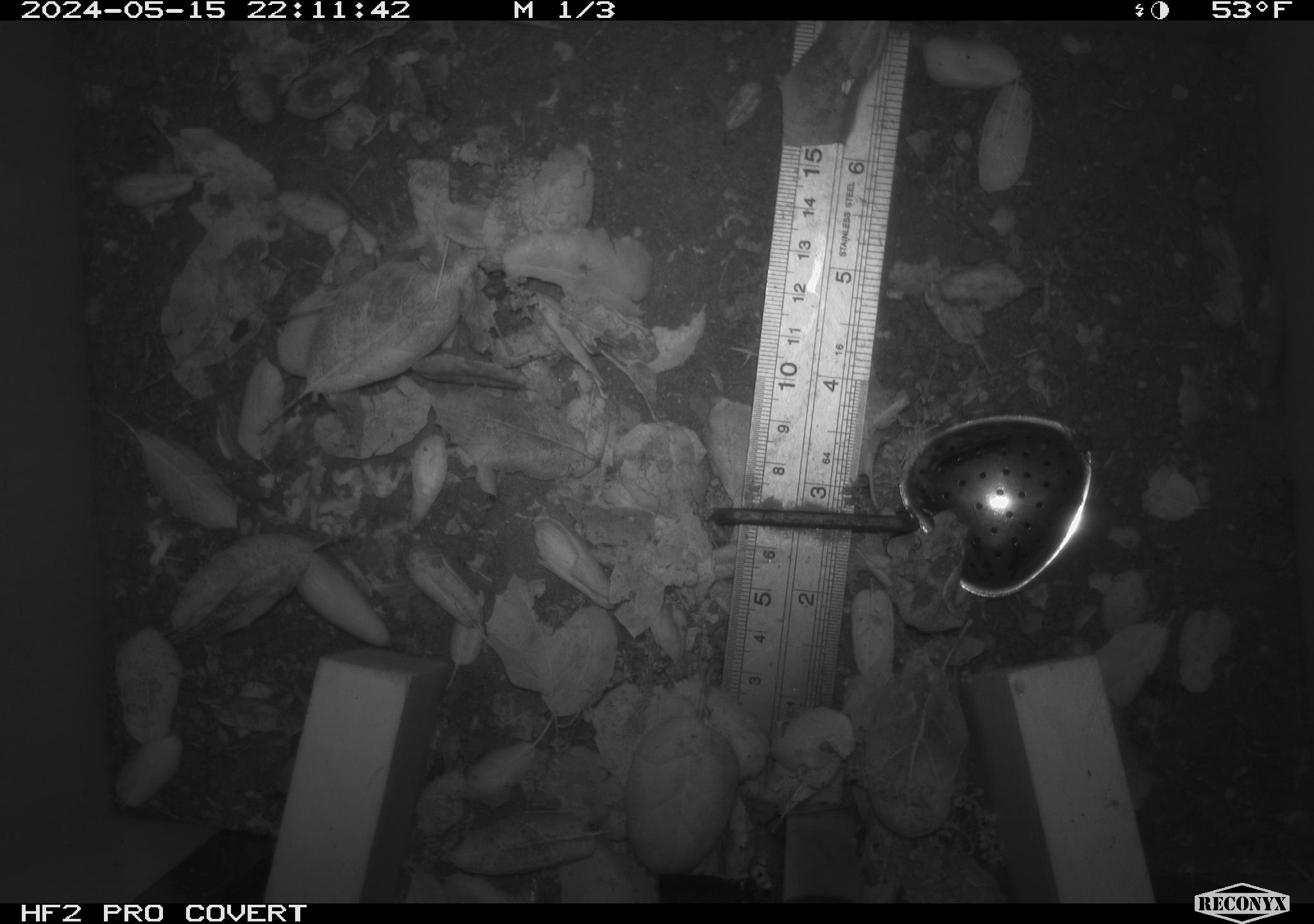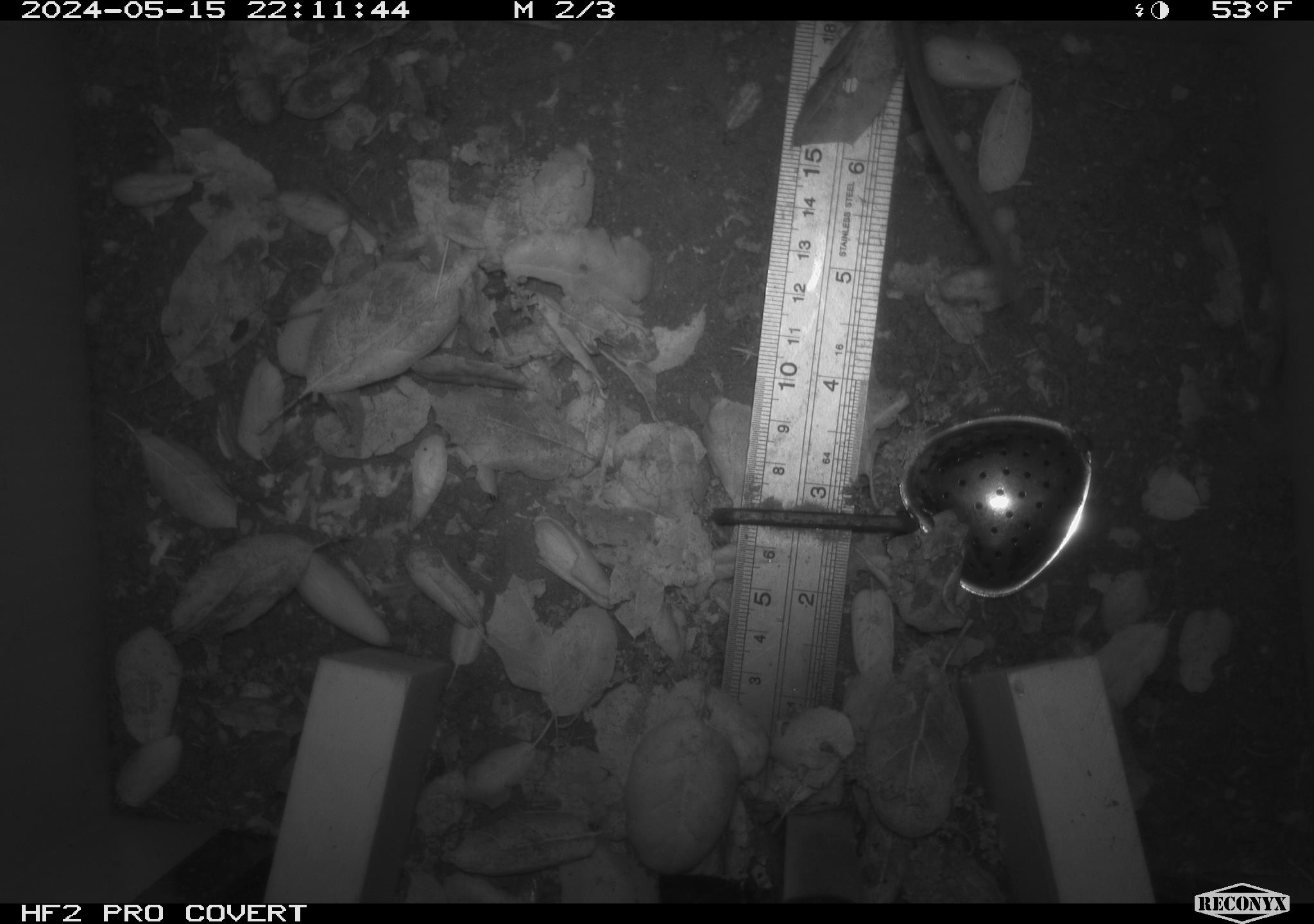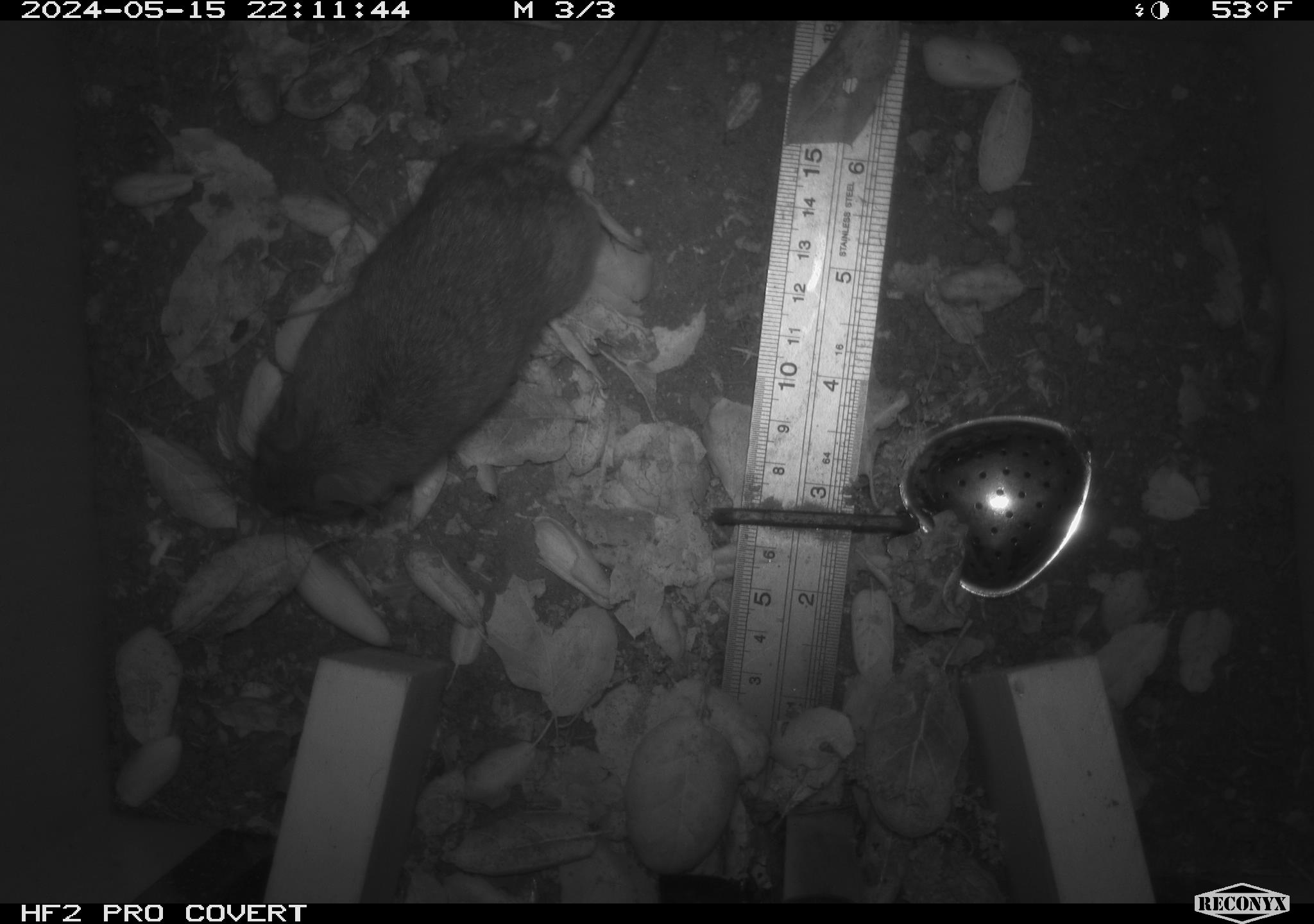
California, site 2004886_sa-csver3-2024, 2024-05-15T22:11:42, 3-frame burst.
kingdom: Animalia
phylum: Chordata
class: Mammalia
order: Rodentia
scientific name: Rodentia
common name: rodent